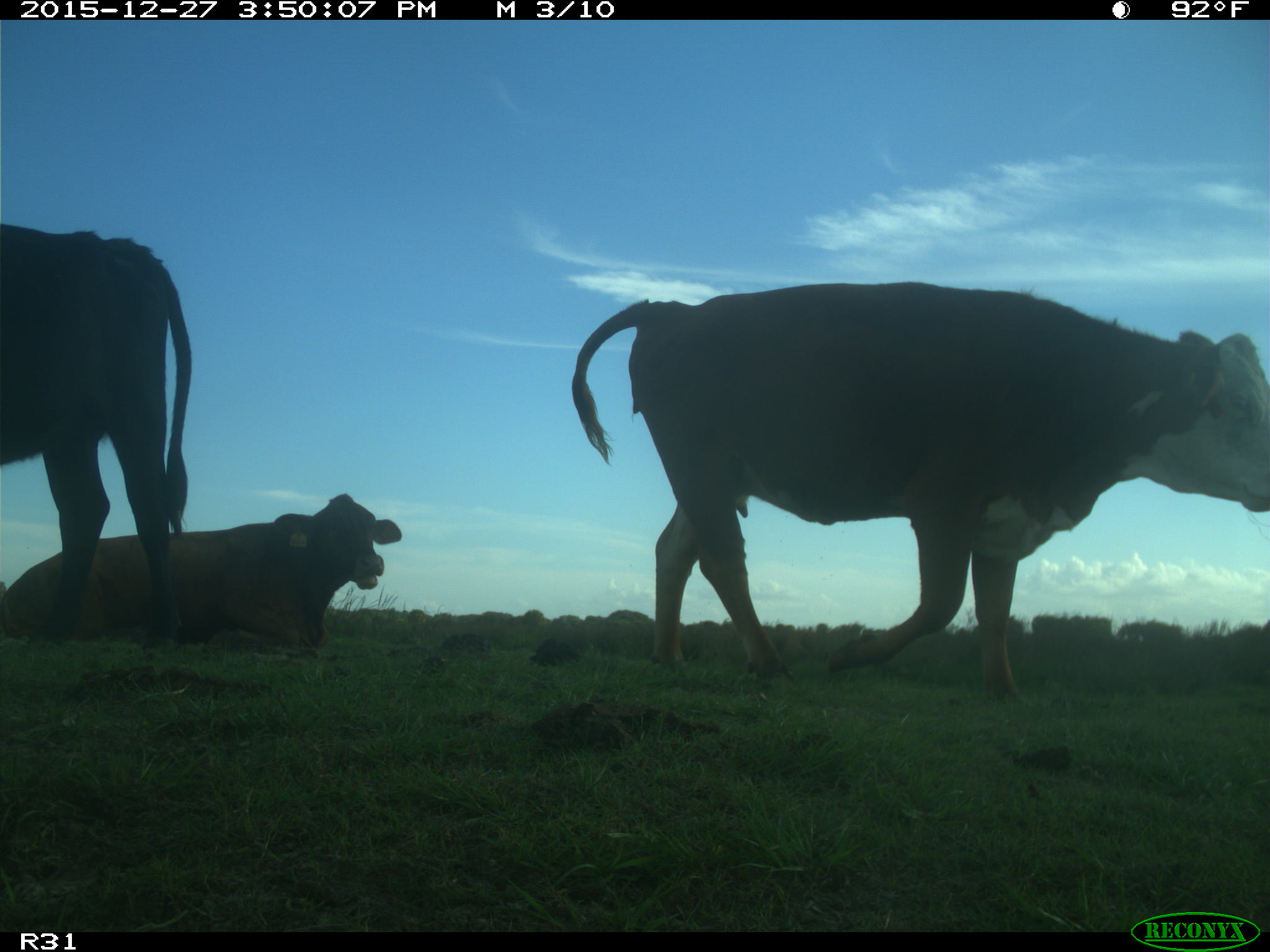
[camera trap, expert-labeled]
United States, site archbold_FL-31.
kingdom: Animalia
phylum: Chordata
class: Mammalia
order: Artiodactyla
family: Bovidae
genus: Bos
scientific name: Bos taurus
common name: domestic cow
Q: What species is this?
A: Bos taurus (domestic cow).